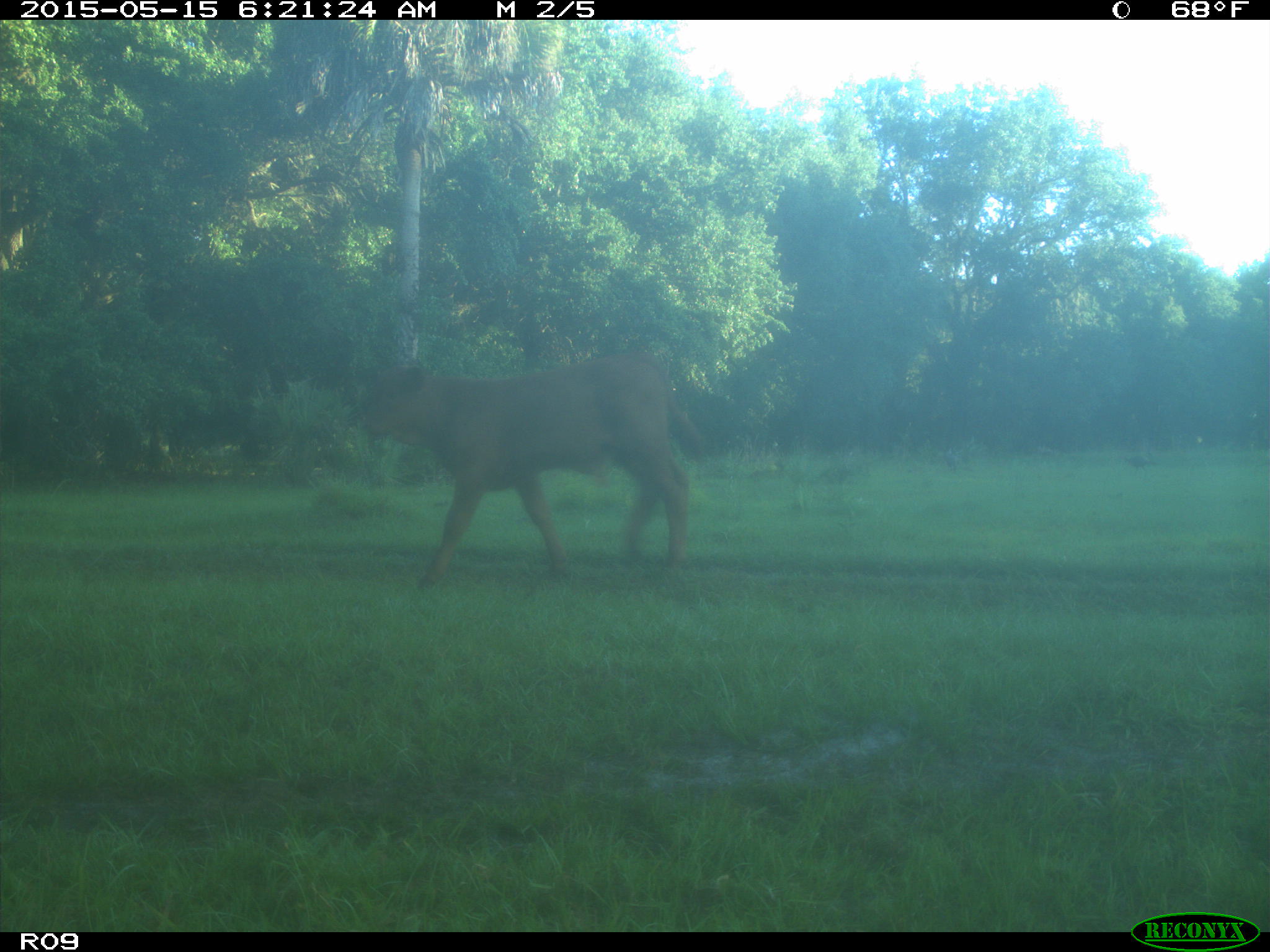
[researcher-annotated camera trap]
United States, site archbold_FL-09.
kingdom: Animalia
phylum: Chordata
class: Mammalia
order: Artiodactyla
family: Bovidae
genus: Bos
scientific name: Bos taurus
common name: domestic cow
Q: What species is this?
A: Bos taurus (domestic cow).